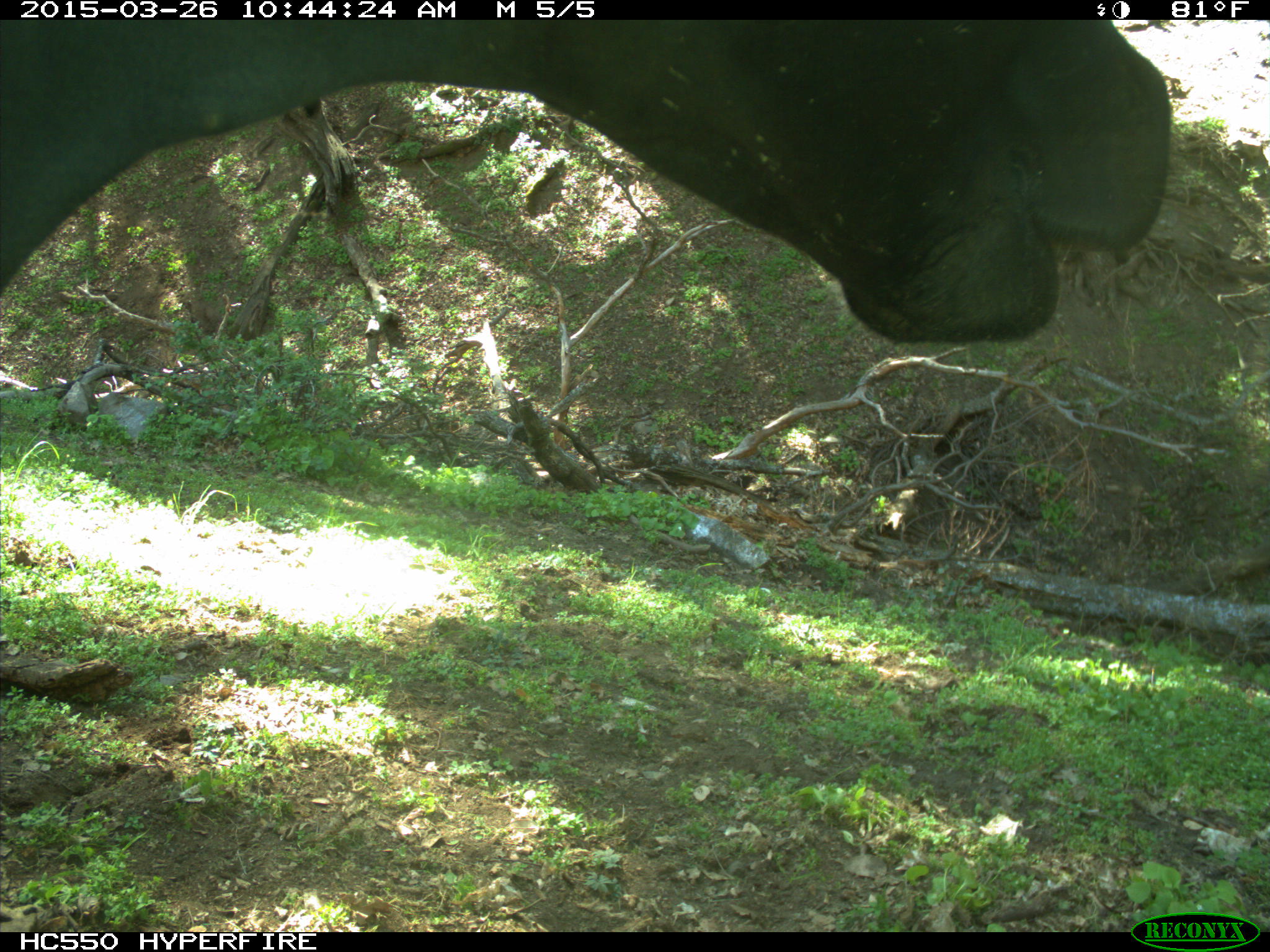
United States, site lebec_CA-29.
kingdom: Animalia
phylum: Chordata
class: Mammalia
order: Artiodactyla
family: Bovidae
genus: Bos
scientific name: Bos taurus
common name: domestic cow